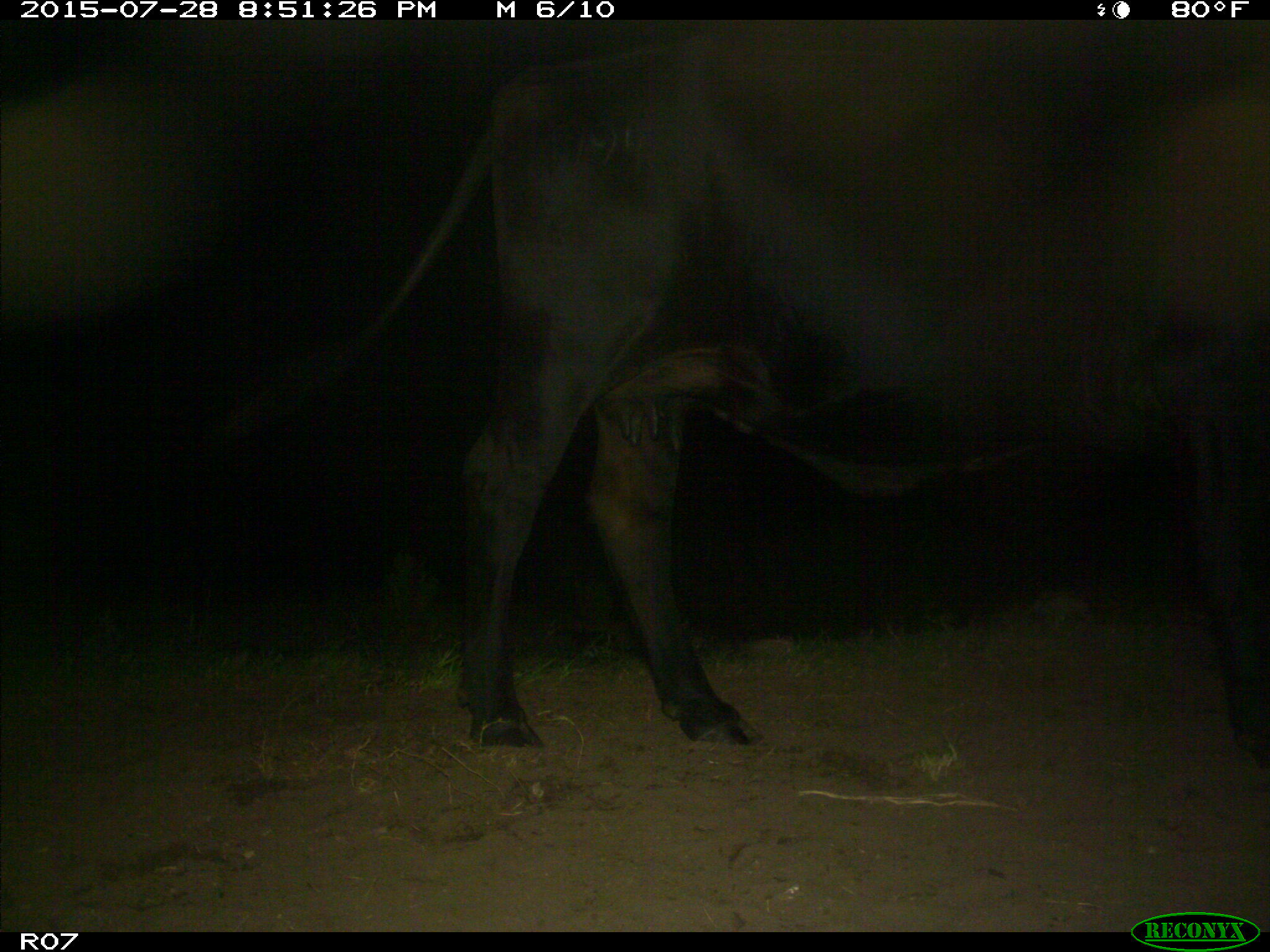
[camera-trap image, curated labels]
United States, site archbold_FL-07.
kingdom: Animalia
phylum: Chordata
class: Mammalia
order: Artiodactyla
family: Bovidae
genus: Bos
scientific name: Bos taurus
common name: domestic cow